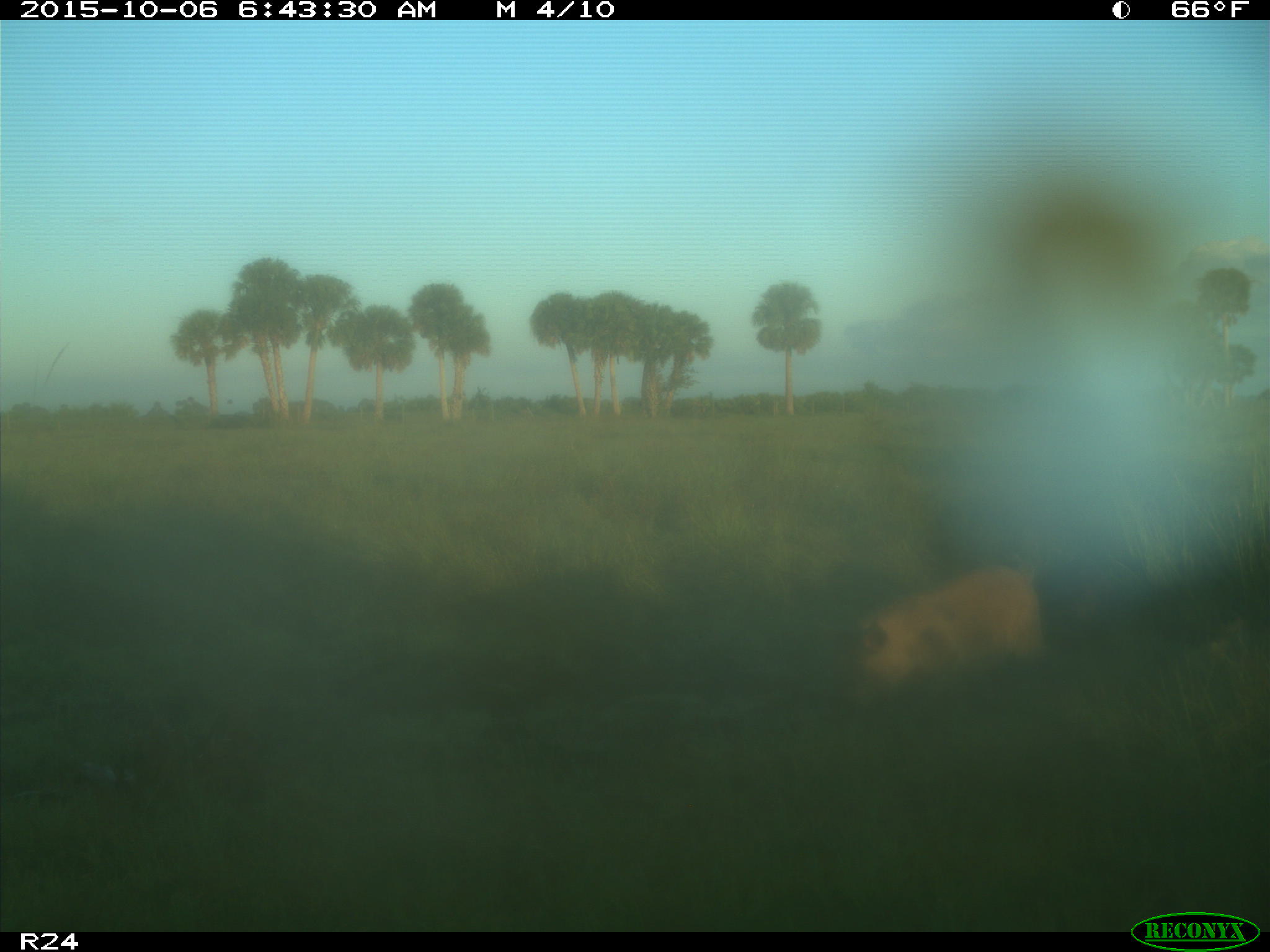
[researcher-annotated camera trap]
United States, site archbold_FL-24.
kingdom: Animalia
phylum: Chordata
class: Mammalia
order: Artiodactyla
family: Suidae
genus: Sus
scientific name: Sus scrofa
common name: wild boar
Sus scrofa (wild boar).